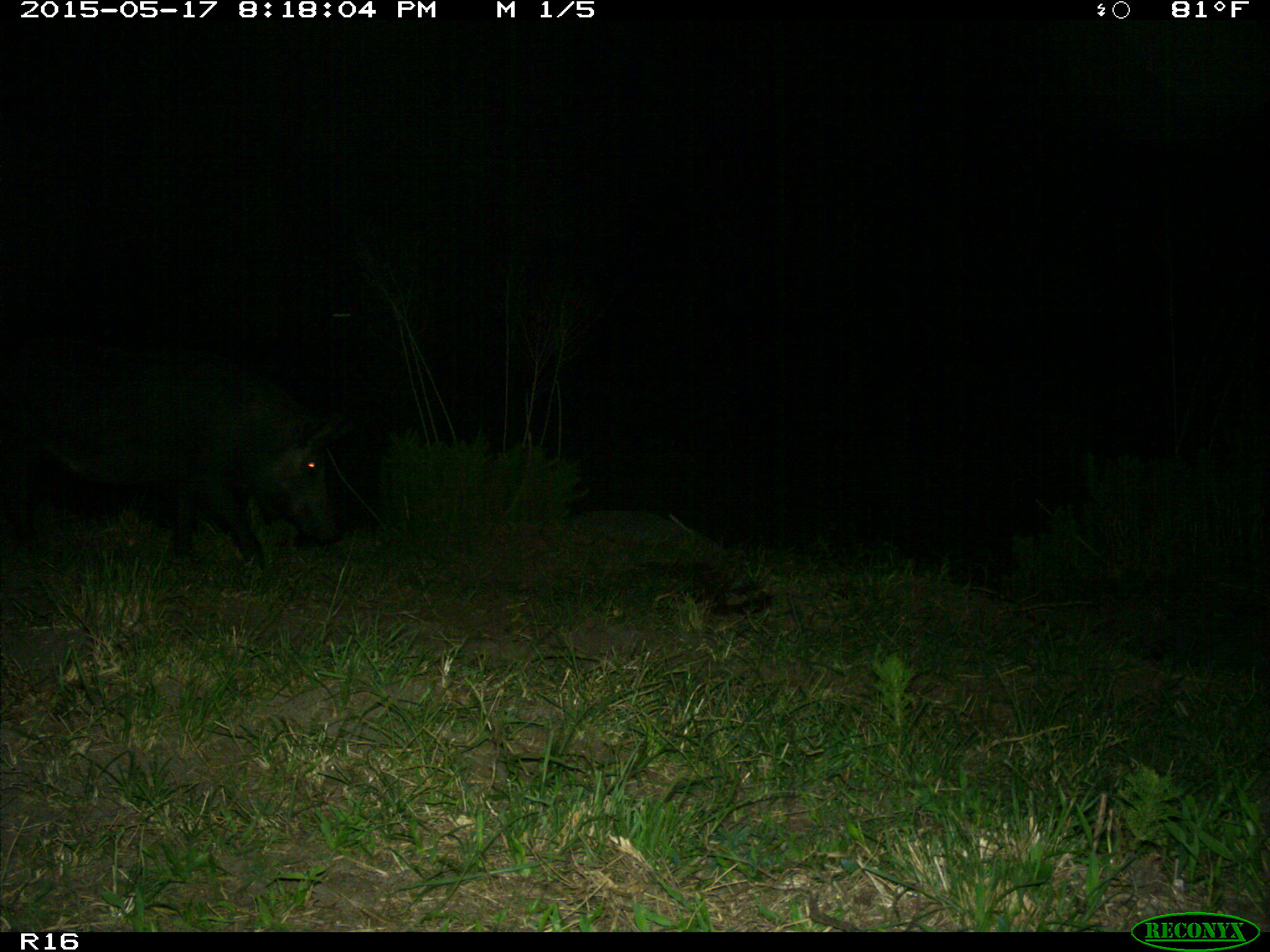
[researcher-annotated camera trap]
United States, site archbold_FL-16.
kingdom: Animalia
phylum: Chordata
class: Mammalia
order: Artiodactyla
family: Suidae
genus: Sus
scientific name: Sus scrofa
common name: wild boar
Sus scrofa (wild boar).